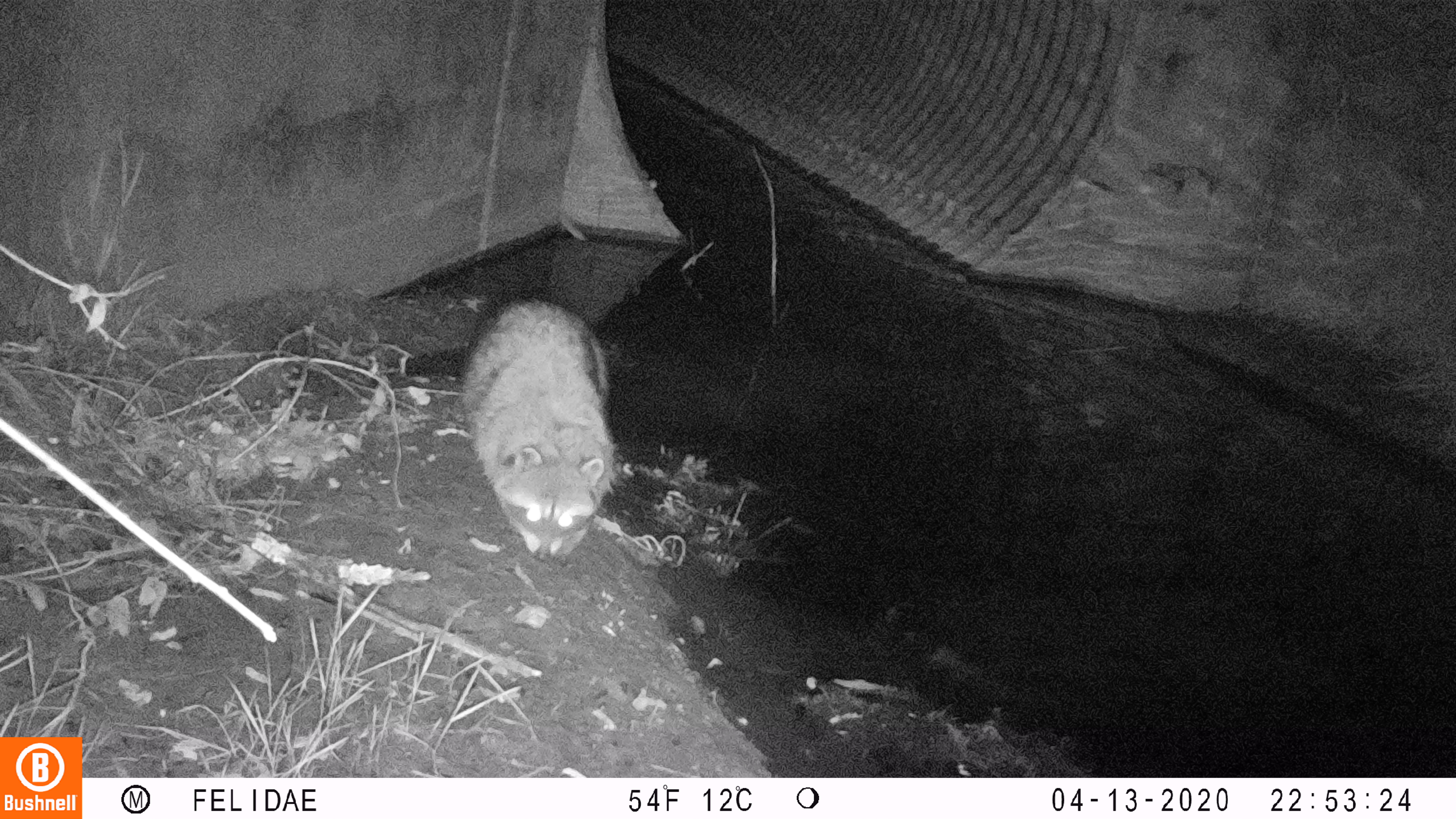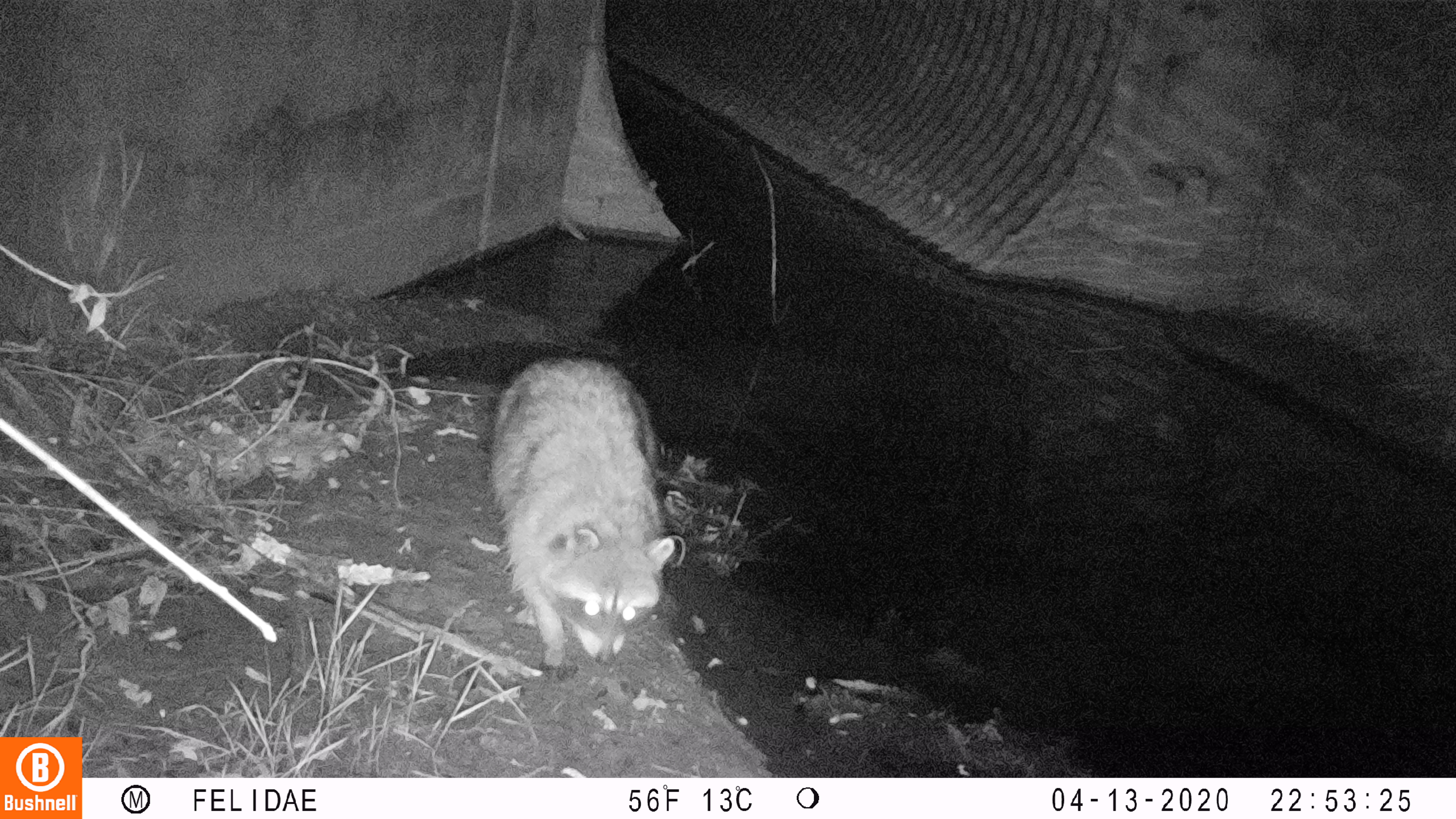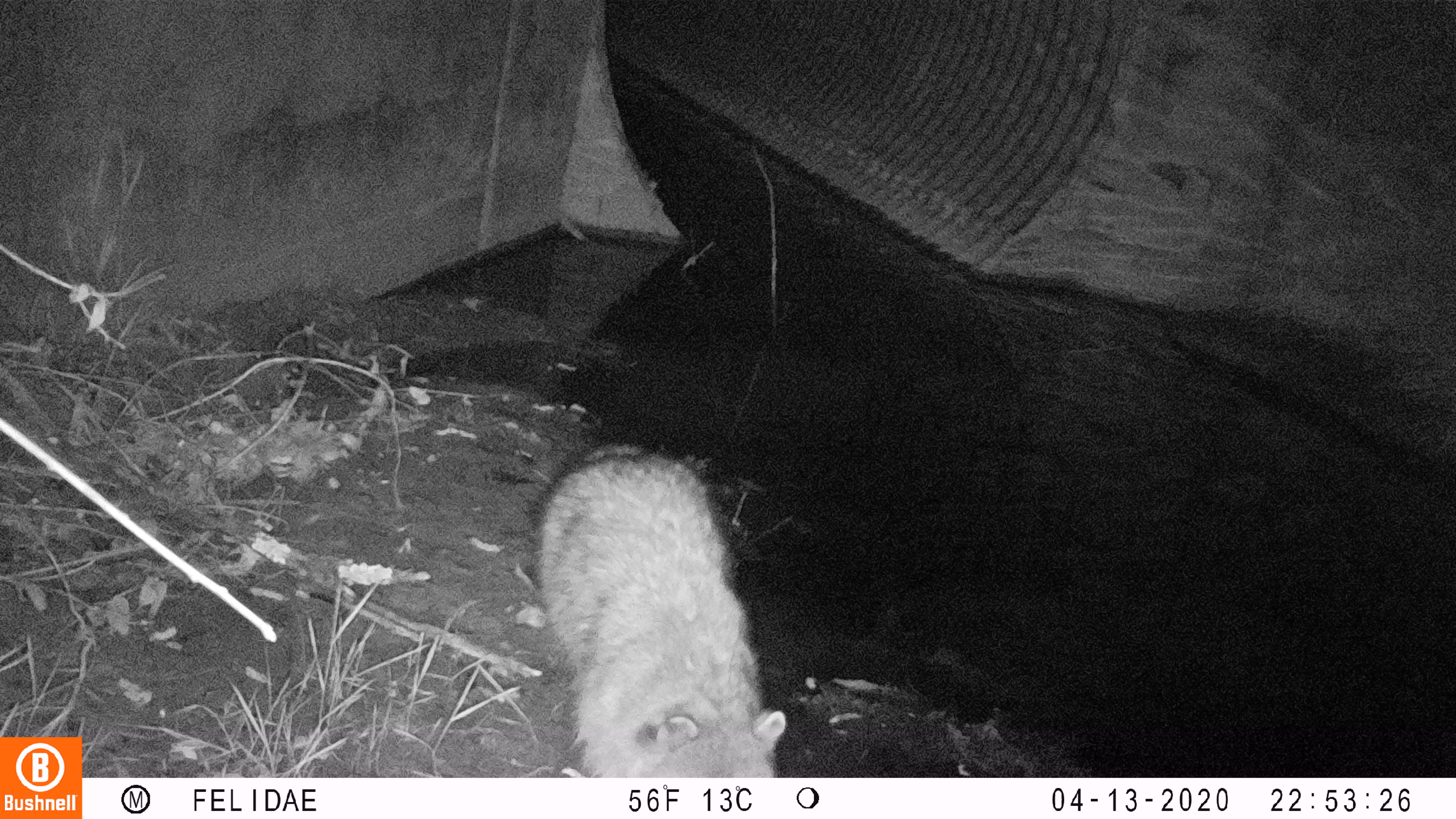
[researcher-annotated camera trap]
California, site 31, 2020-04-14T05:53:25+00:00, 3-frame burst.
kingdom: Animalia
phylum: Chordata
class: Mammalia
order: Carnivora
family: Procyonidae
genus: Procyon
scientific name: Procyon lotor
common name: raccoon